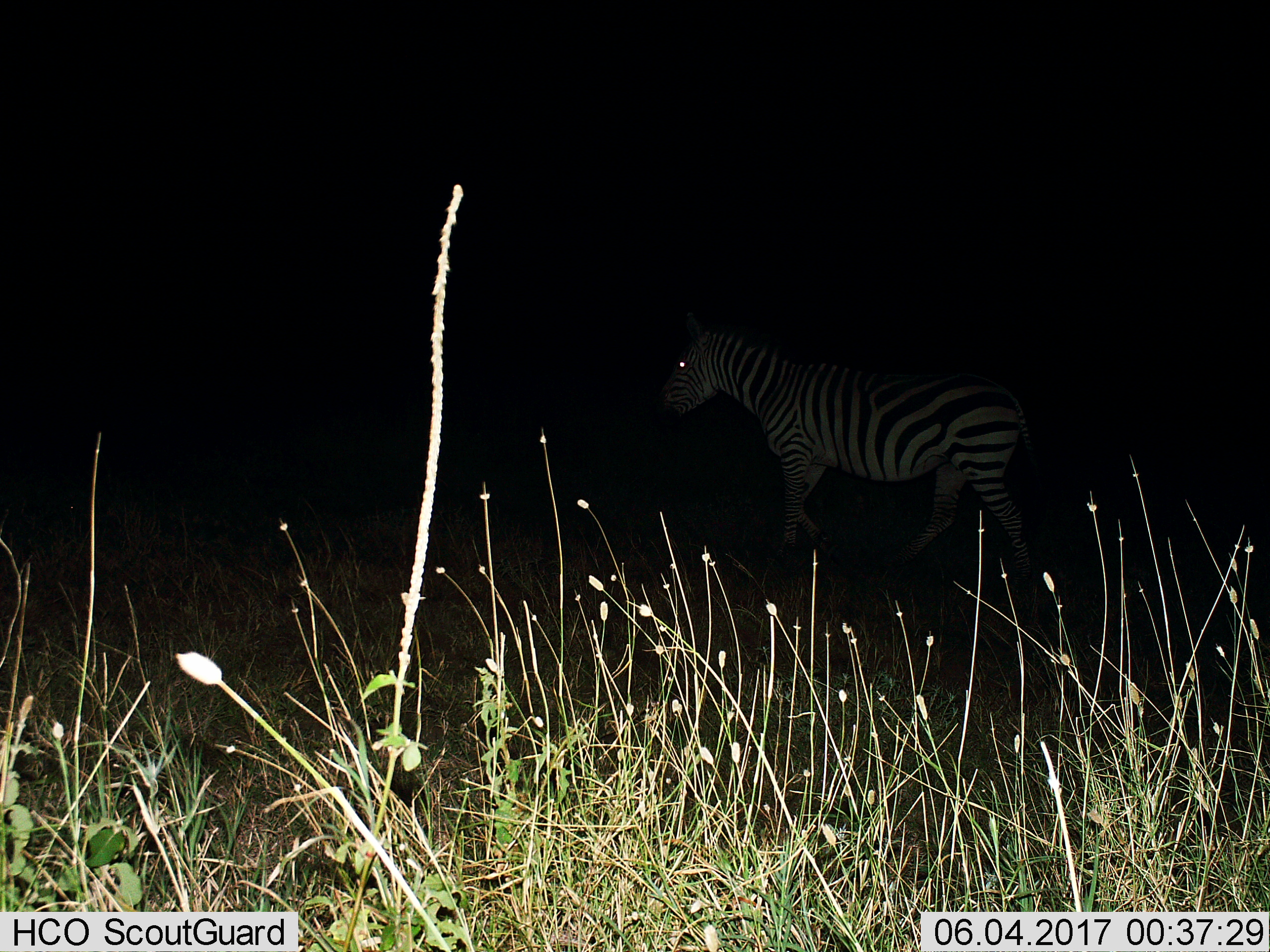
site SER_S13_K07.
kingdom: Animalia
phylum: Chordata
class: Mammalia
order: Perissodactyla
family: Equidae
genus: Equus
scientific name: Equus quagga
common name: plains zebra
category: zebraplains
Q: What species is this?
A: Zebraplains (plains zebra) (Equus quagga).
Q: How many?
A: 1.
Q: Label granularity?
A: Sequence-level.